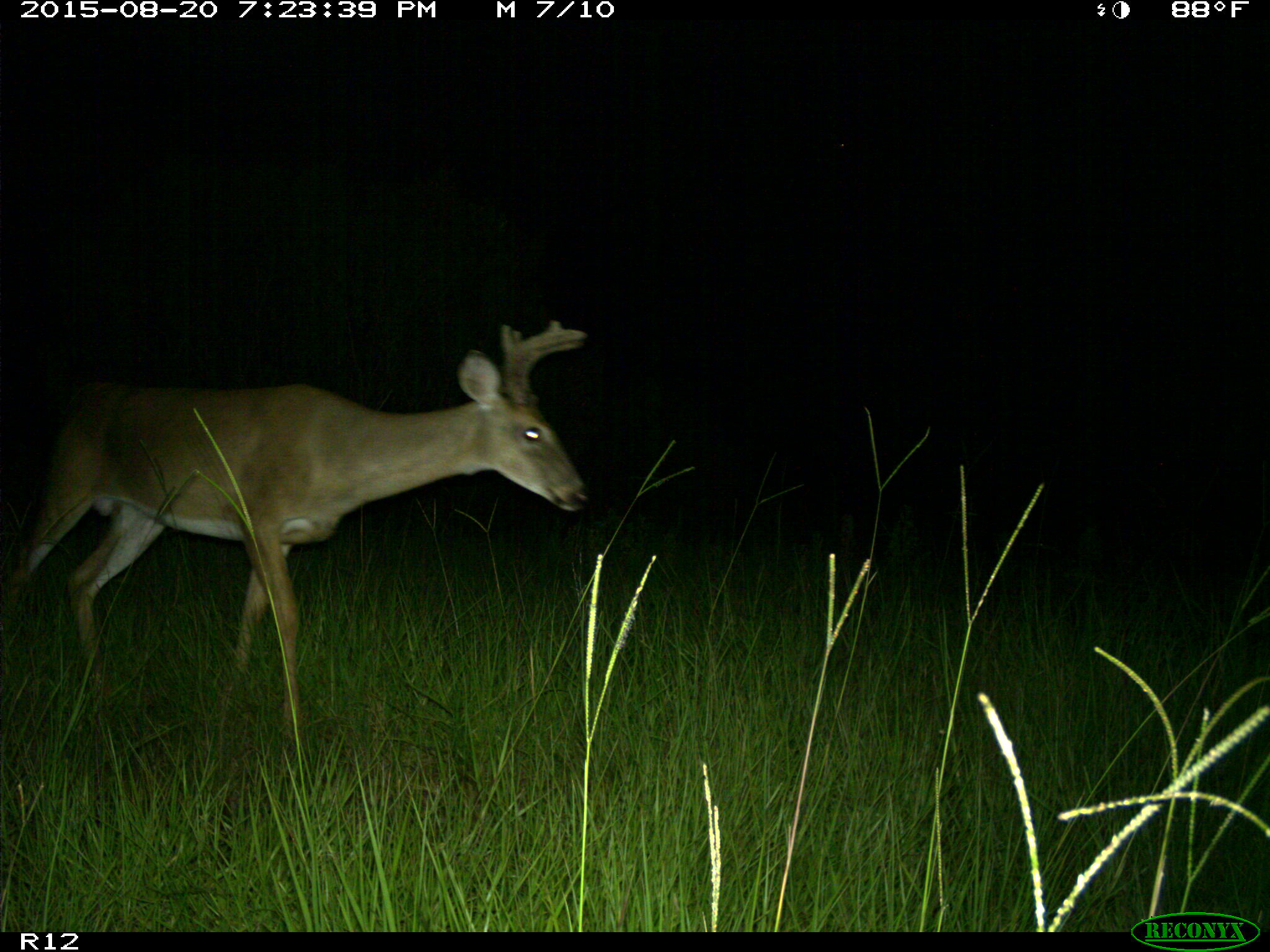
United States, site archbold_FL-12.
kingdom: Animalia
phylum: Chordata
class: Mammalia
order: Artiodactyla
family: Cervidae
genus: Odocoileus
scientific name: Odocoileus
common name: deer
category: unidentified deer